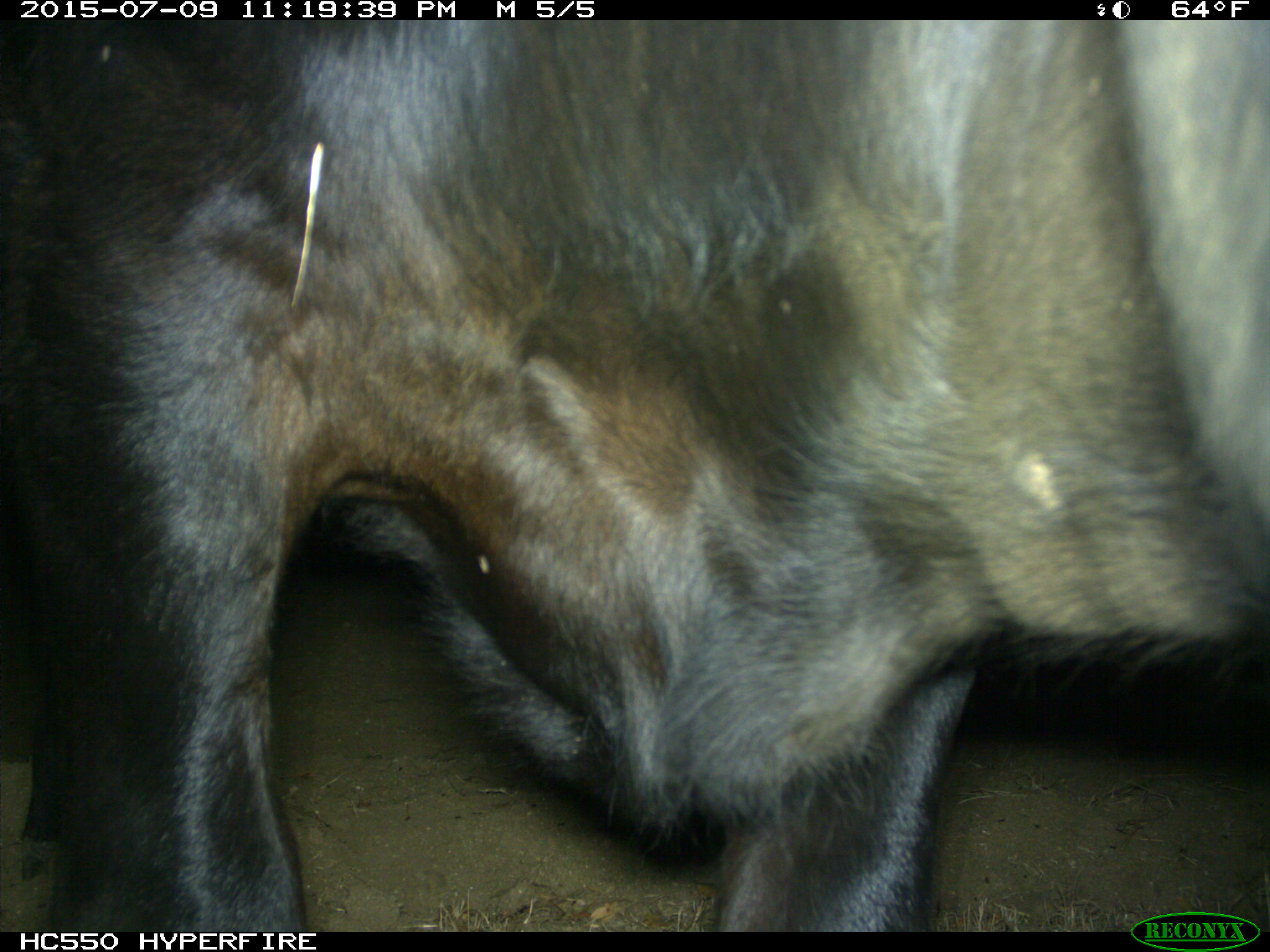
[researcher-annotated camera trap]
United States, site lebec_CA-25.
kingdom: Animalia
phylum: Chordata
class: Mammalia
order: Artiodactyla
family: Bovidae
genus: Bos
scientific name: Bos taurus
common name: domestic cow